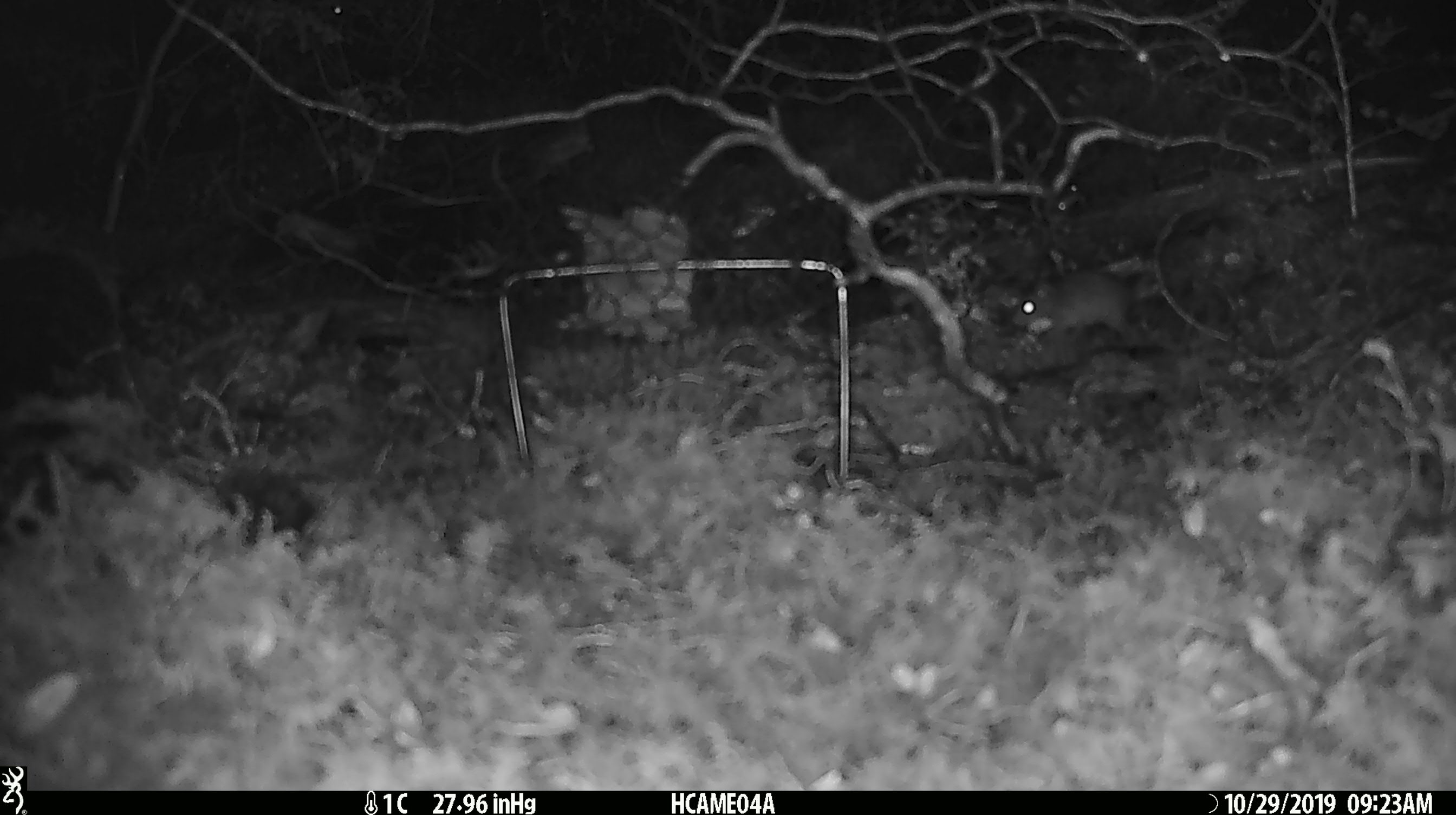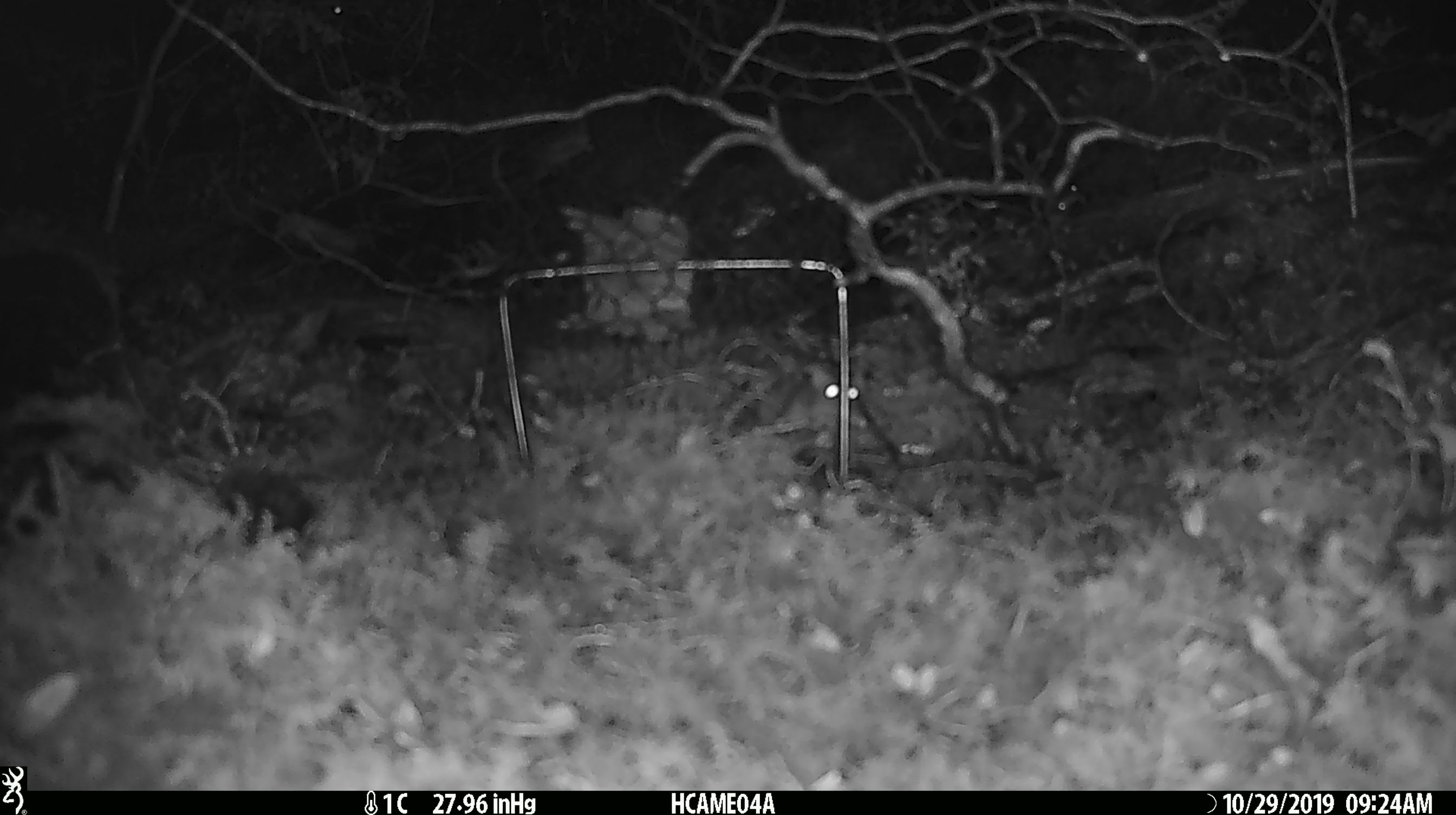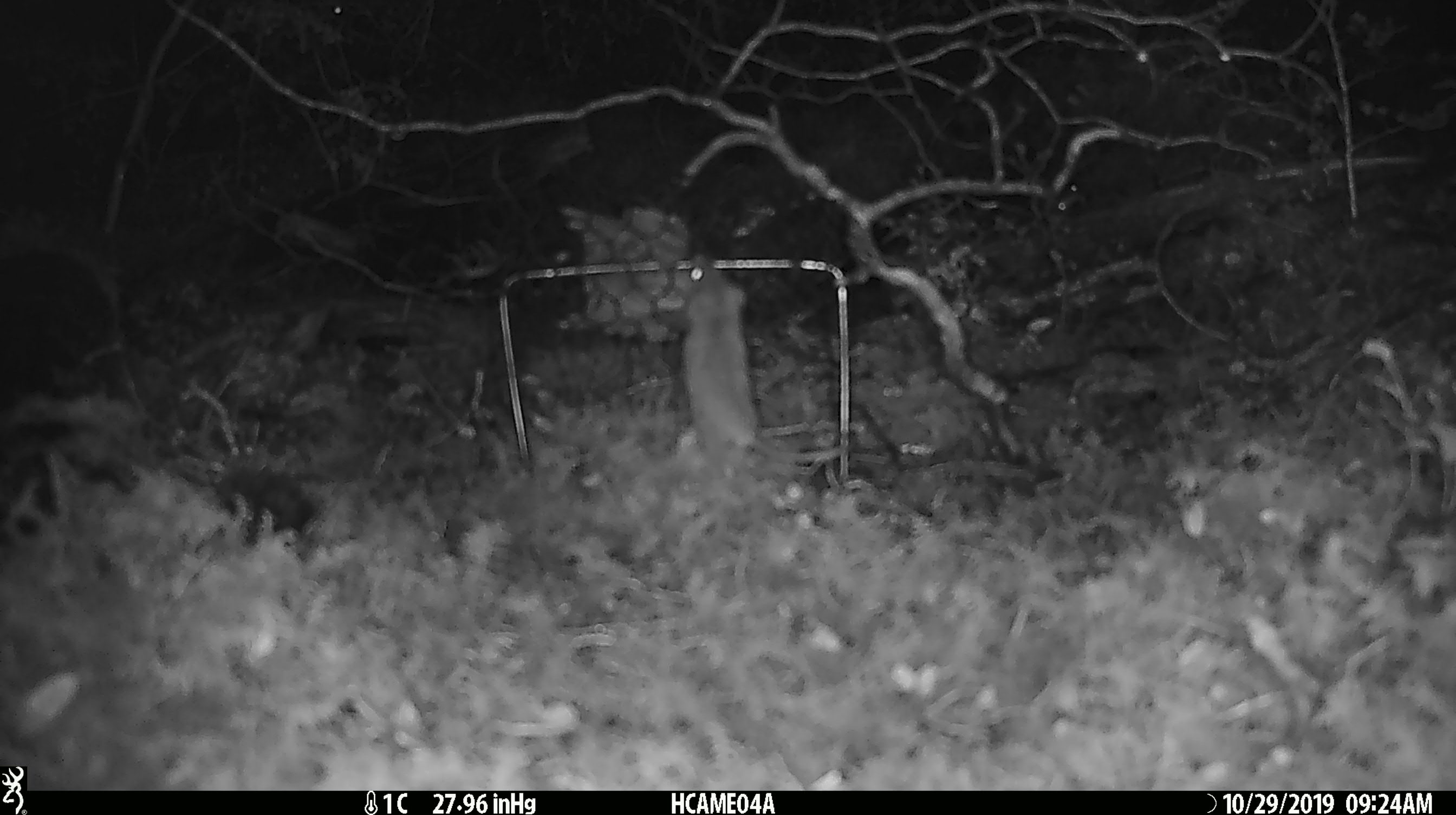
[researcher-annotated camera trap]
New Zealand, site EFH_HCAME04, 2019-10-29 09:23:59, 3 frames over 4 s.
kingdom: Animalia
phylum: Chordata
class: Mammalia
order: Rodentia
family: Muridae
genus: Mus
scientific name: Mus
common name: mouse